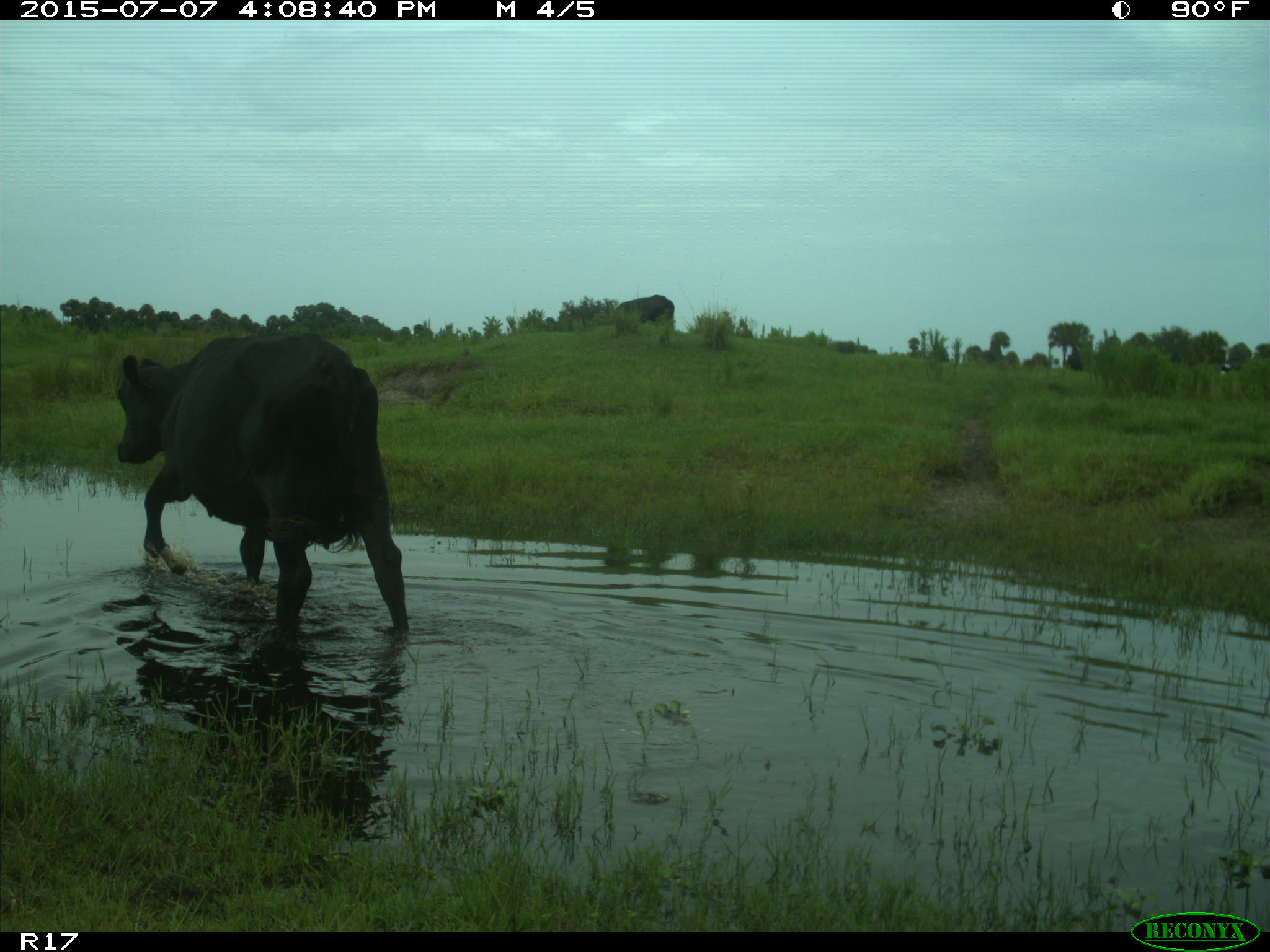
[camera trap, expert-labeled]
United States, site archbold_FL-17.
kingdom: Animalia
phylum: Chordata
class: Mammalia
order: Artiodactyla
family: Bovidae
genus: Bos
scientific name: Bos taurus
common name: domestic cow